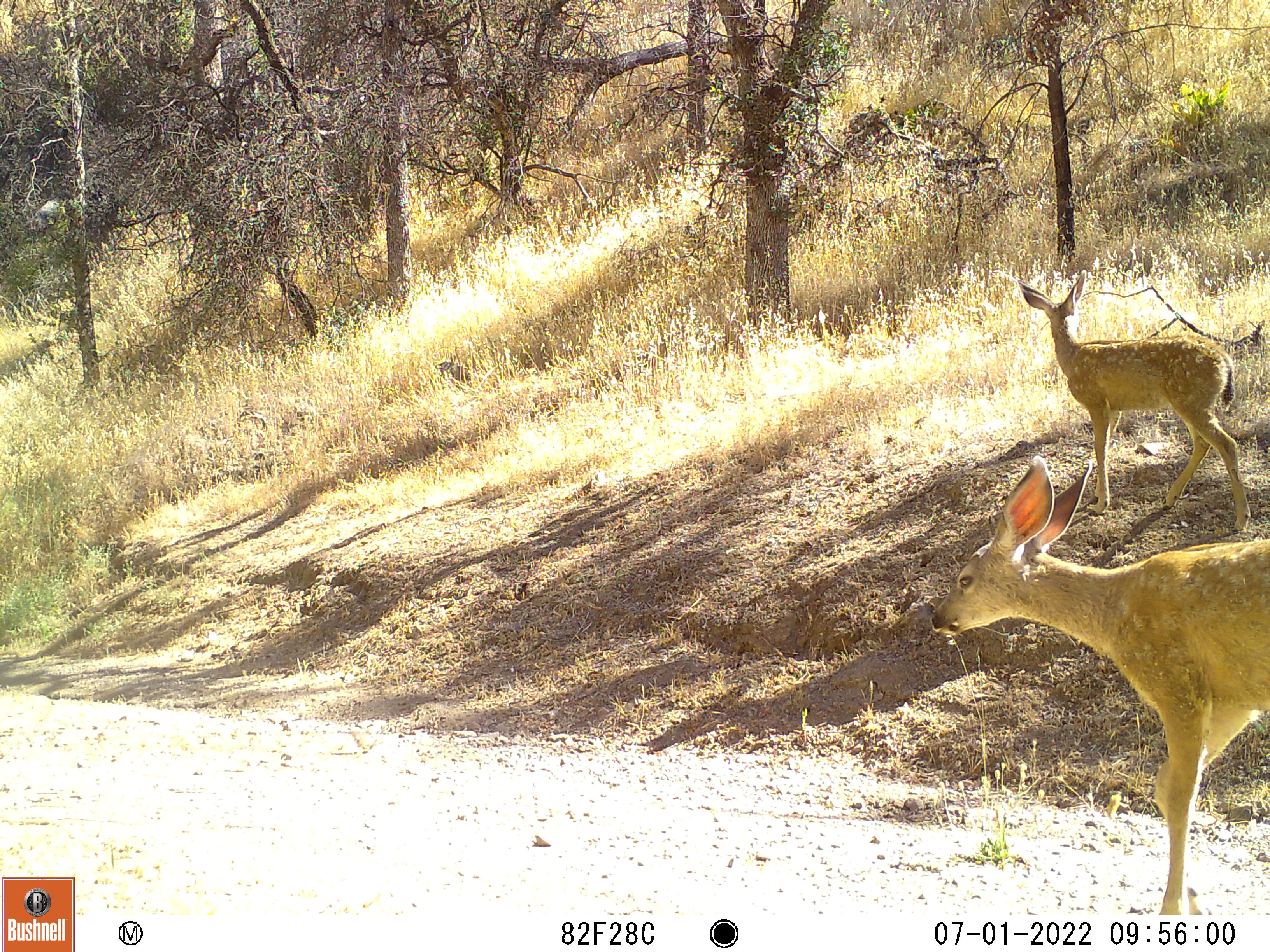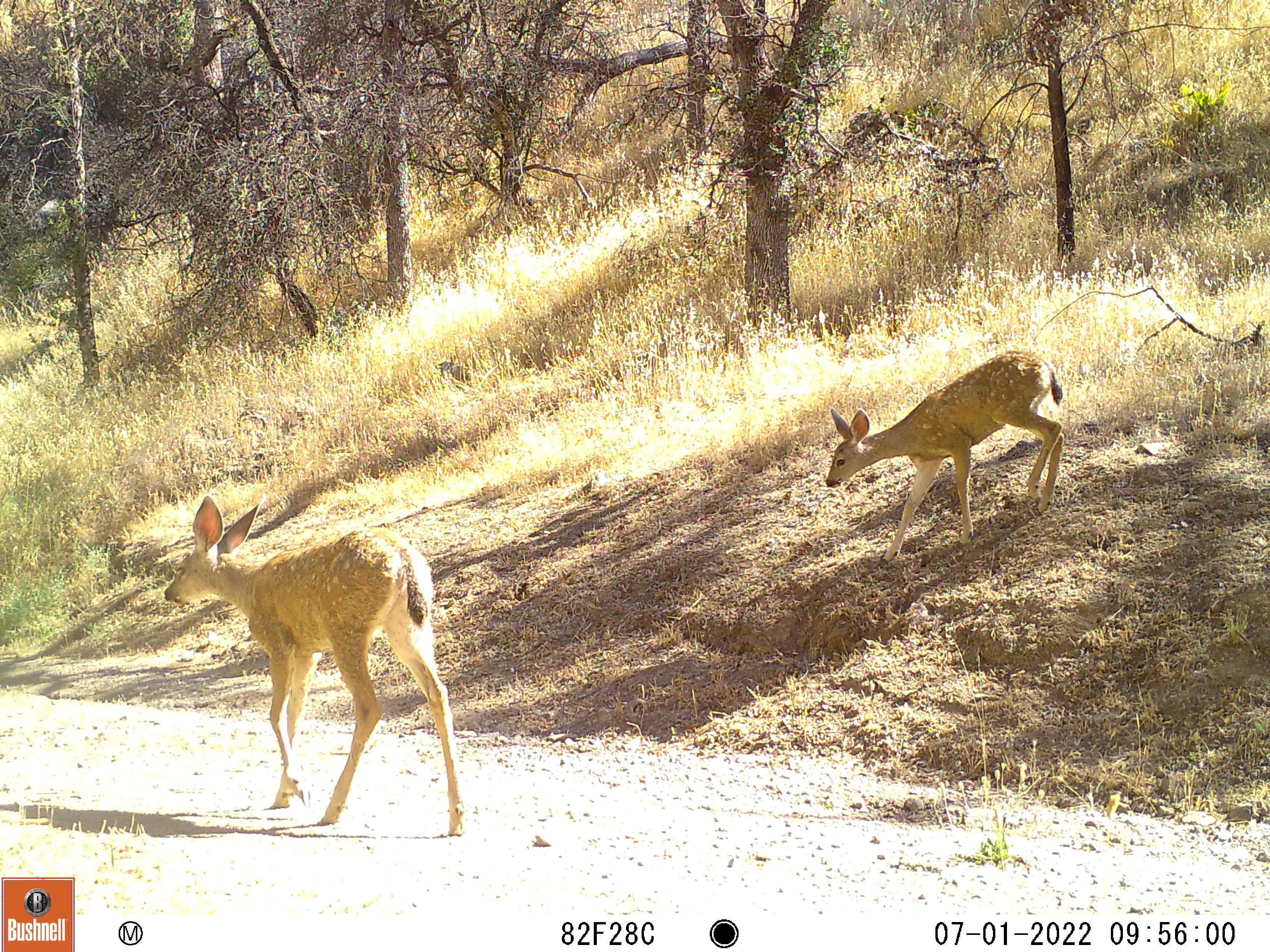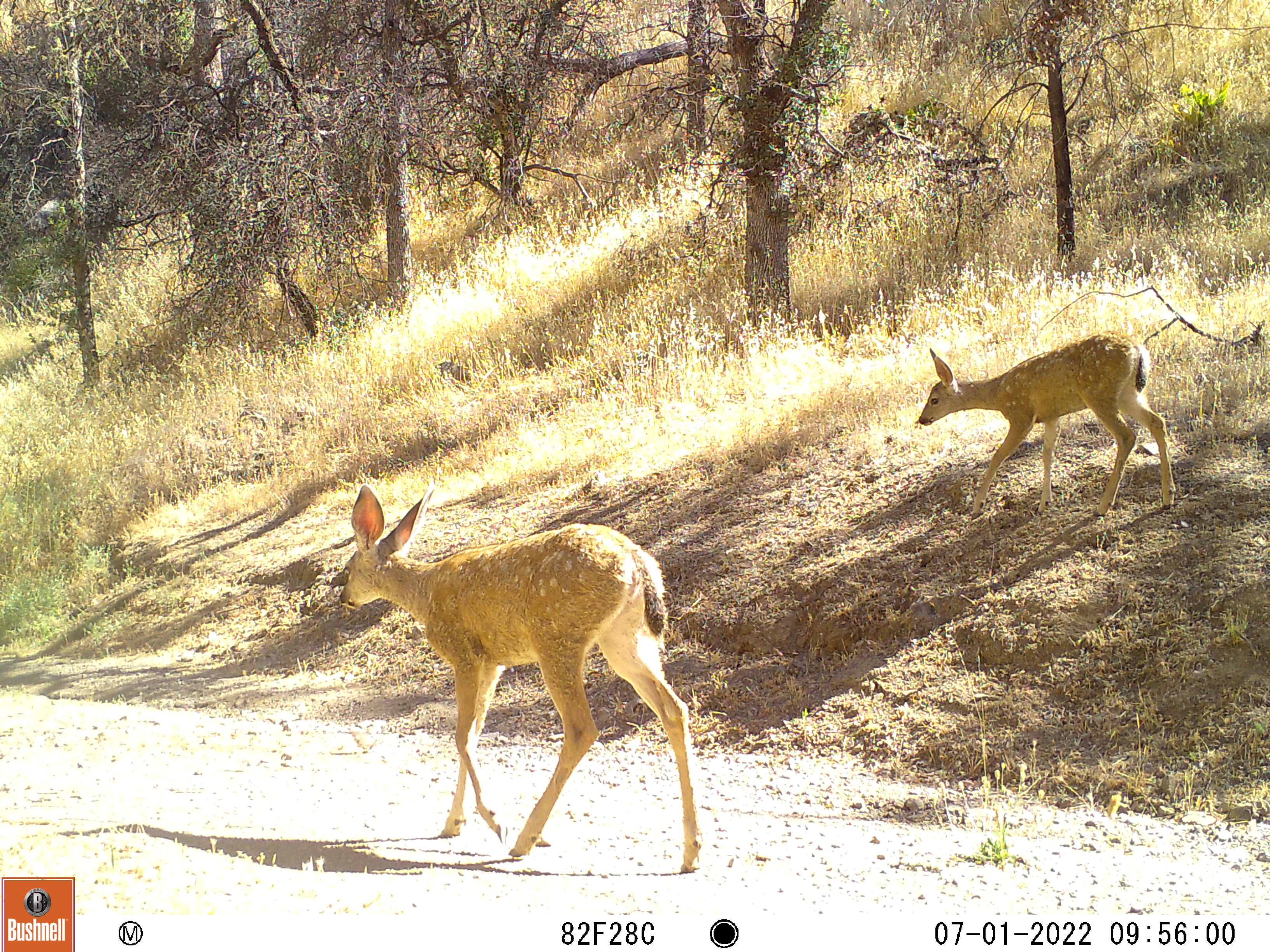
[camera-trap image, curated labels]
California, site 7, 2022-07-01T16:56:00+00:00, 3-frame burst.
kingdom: Animalia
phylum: Chordata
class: Mammalia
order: Artiodactyla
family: Cervidae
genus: Odocoileus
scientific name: Odocoileus hemionus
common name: mule deer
Mule deer (Odocoileus hemionus).